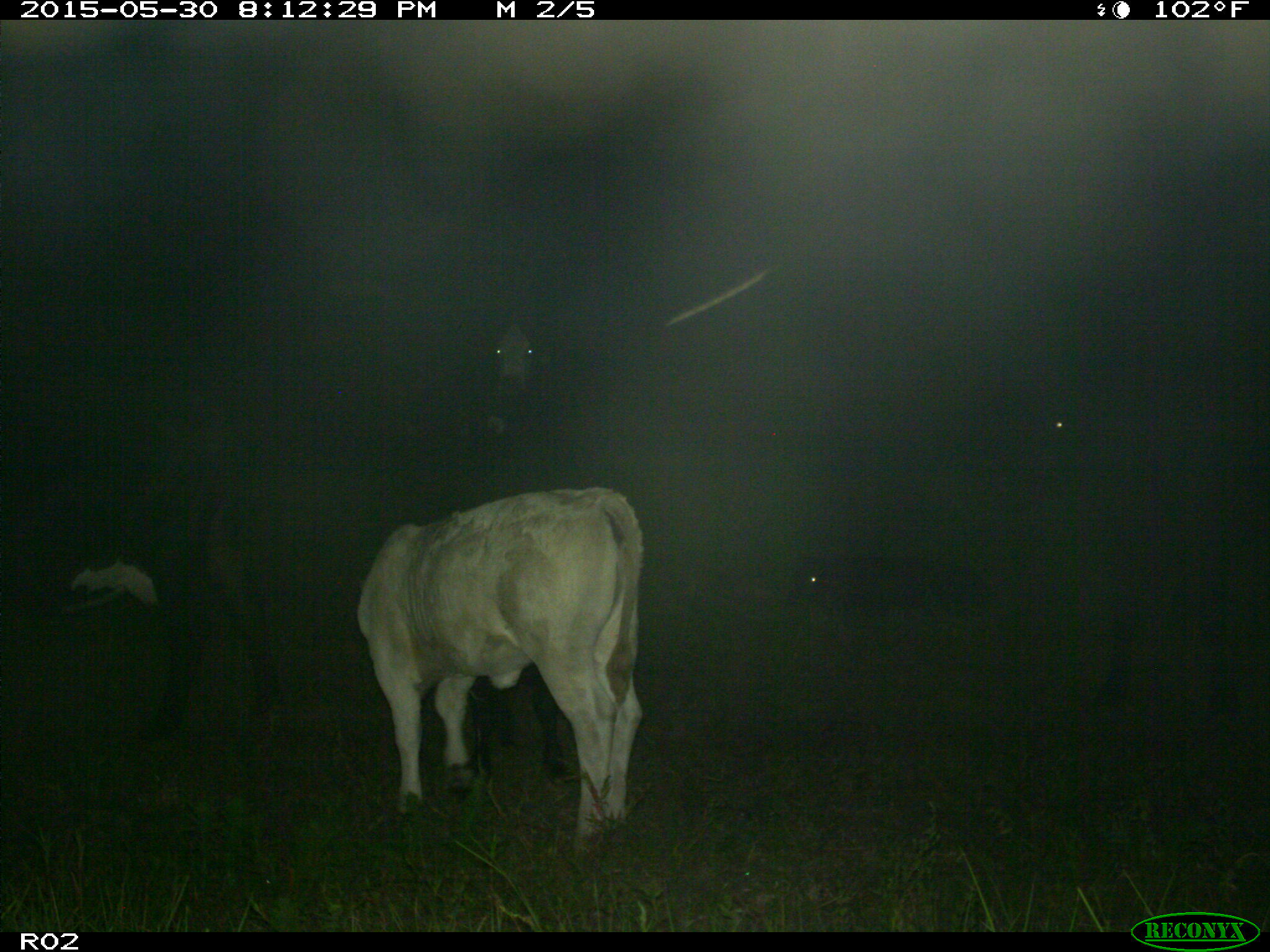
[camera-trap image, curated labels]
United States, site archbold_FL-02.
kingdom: Animalia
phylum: Chordata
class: Mammalia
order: Artiodactyla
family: Bovidae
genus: Bos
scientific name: Bos taurus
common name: domestic cow